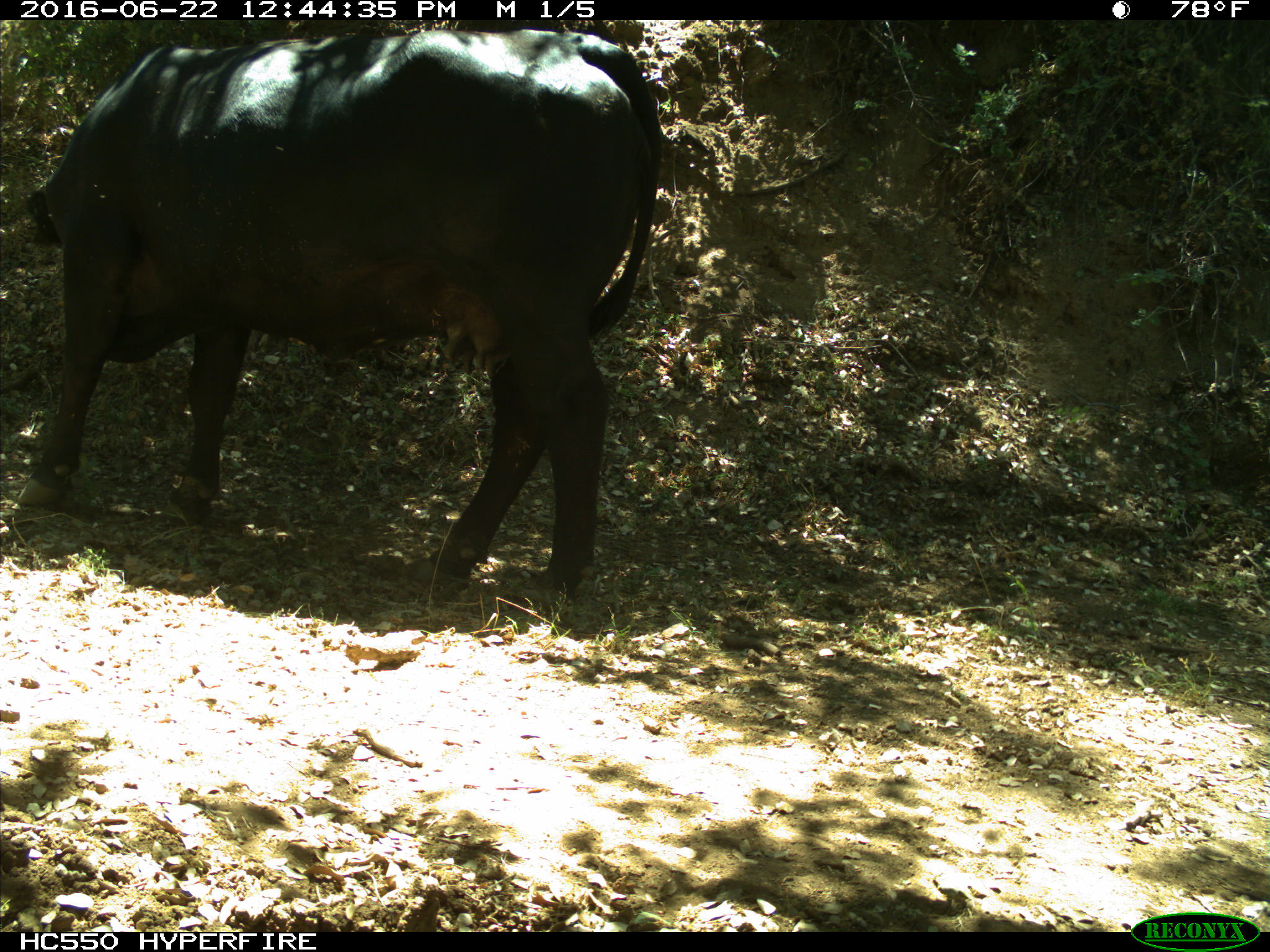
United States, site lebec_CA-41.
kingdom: Animalia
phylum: Chordata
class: Mammalia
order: Artiodactyla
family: Bovidae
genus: Bos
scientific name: Bos taurus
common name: domestic cow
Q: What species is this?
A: Bos taurus (domestic cow).